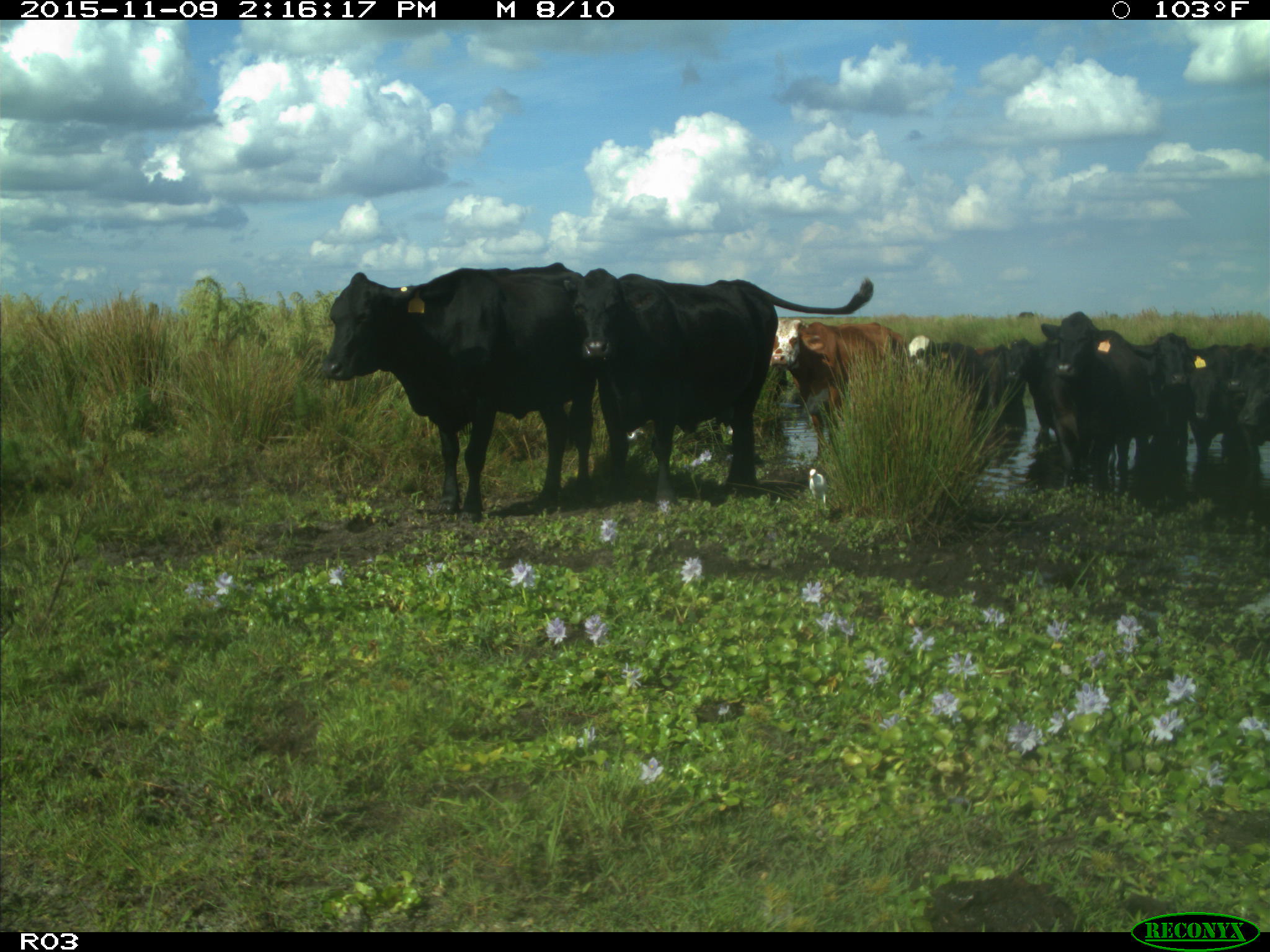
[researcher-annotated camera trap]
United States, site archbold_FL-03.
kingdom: Animalia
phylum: Chordata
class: Mammalia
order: Artiodactyla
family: Bovidae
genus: Bos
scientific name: Bos taurus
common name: domestic cow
Bos taurus (domestic cow).